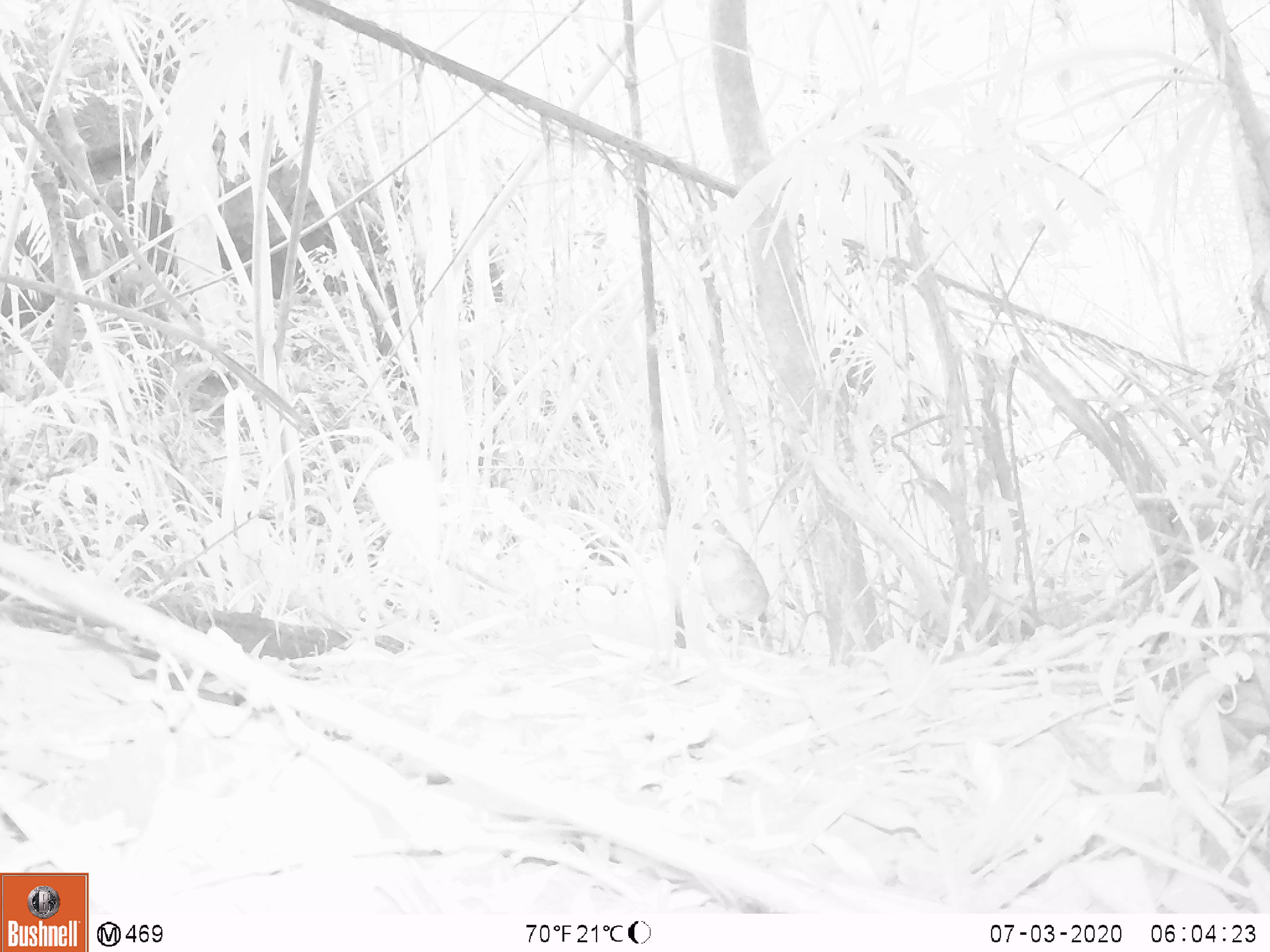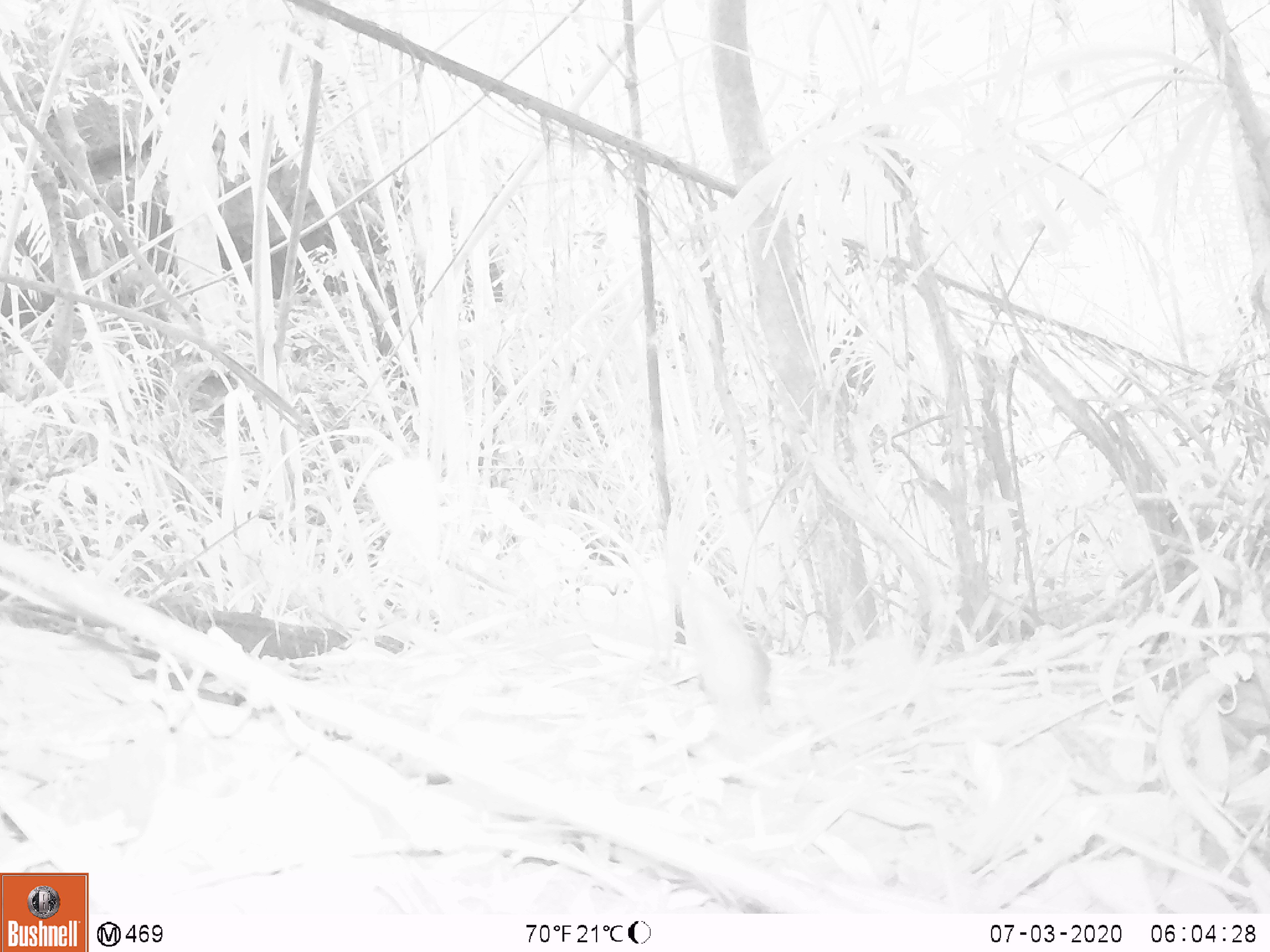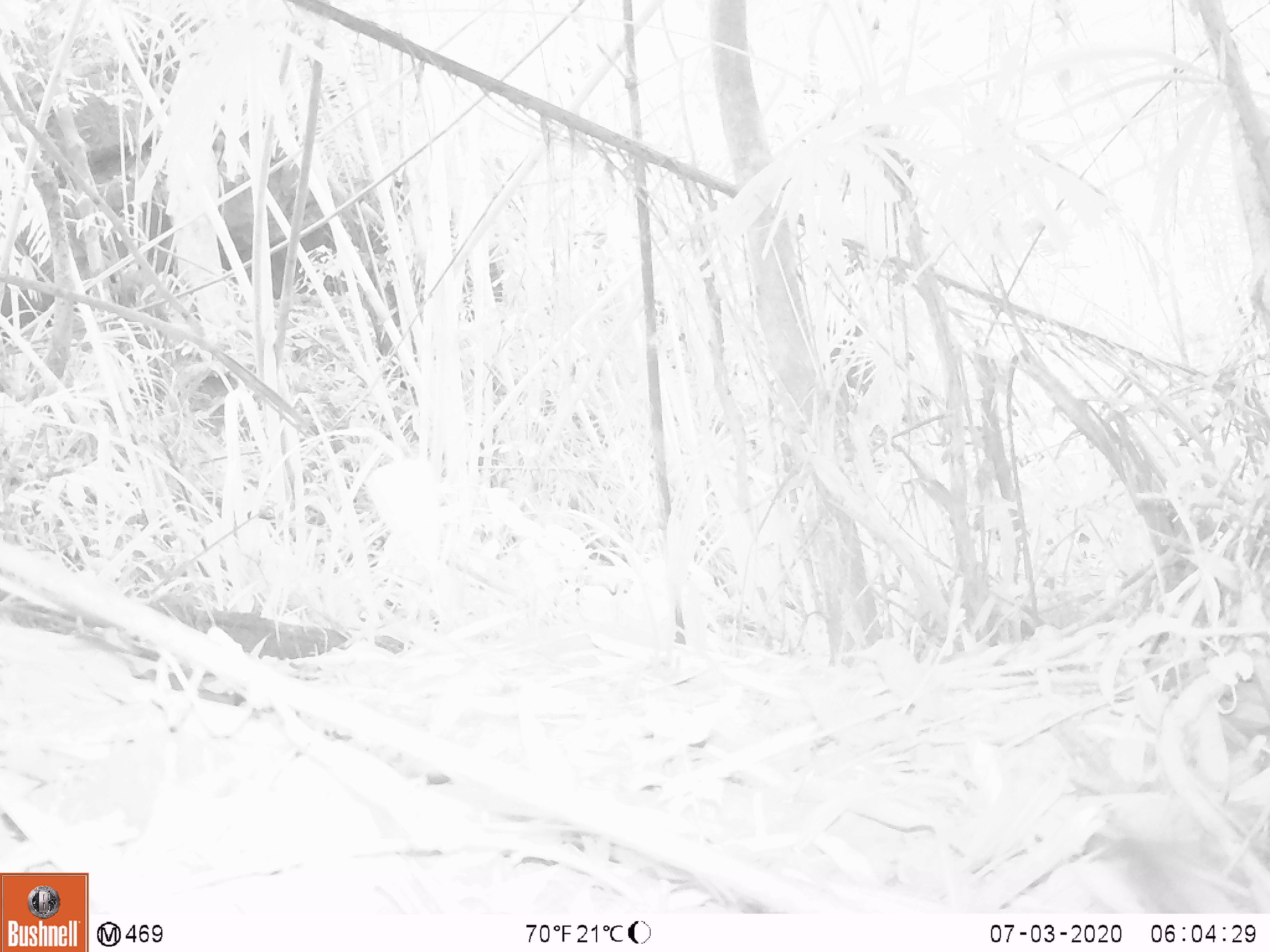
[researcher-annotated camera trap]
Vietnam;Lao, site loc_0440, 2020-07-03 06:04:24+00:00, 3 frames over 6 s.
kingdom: Animalia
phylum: Chordata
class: Aves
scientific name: Aves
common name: bird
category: unidentified bird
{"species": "unidentified bird (bird) (Aves)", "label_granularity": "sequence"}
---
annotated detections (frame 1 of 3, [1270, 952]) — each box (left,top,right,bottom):
unidentified bird: (690,511,770,661)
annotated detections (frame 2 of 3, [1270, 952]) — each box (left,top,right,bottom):
unidentified bird: (679,571,771,710)